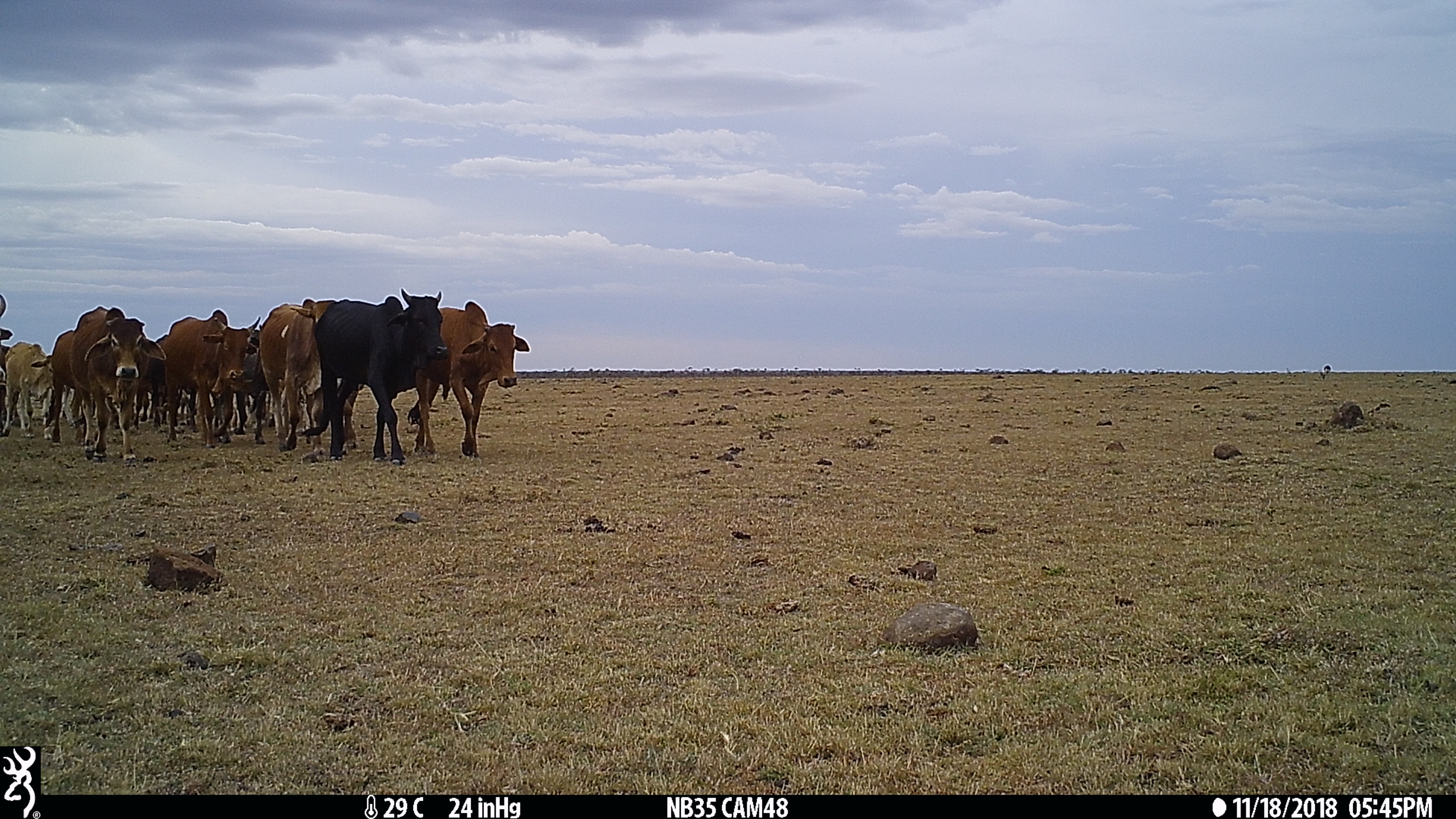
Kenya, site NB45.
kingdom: Animalia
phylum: Chordata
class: Mammalia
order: Artiodactyla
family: Bovidae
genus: Bos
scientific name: Bos taurus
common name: cattle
Cattle (Bos taurus).